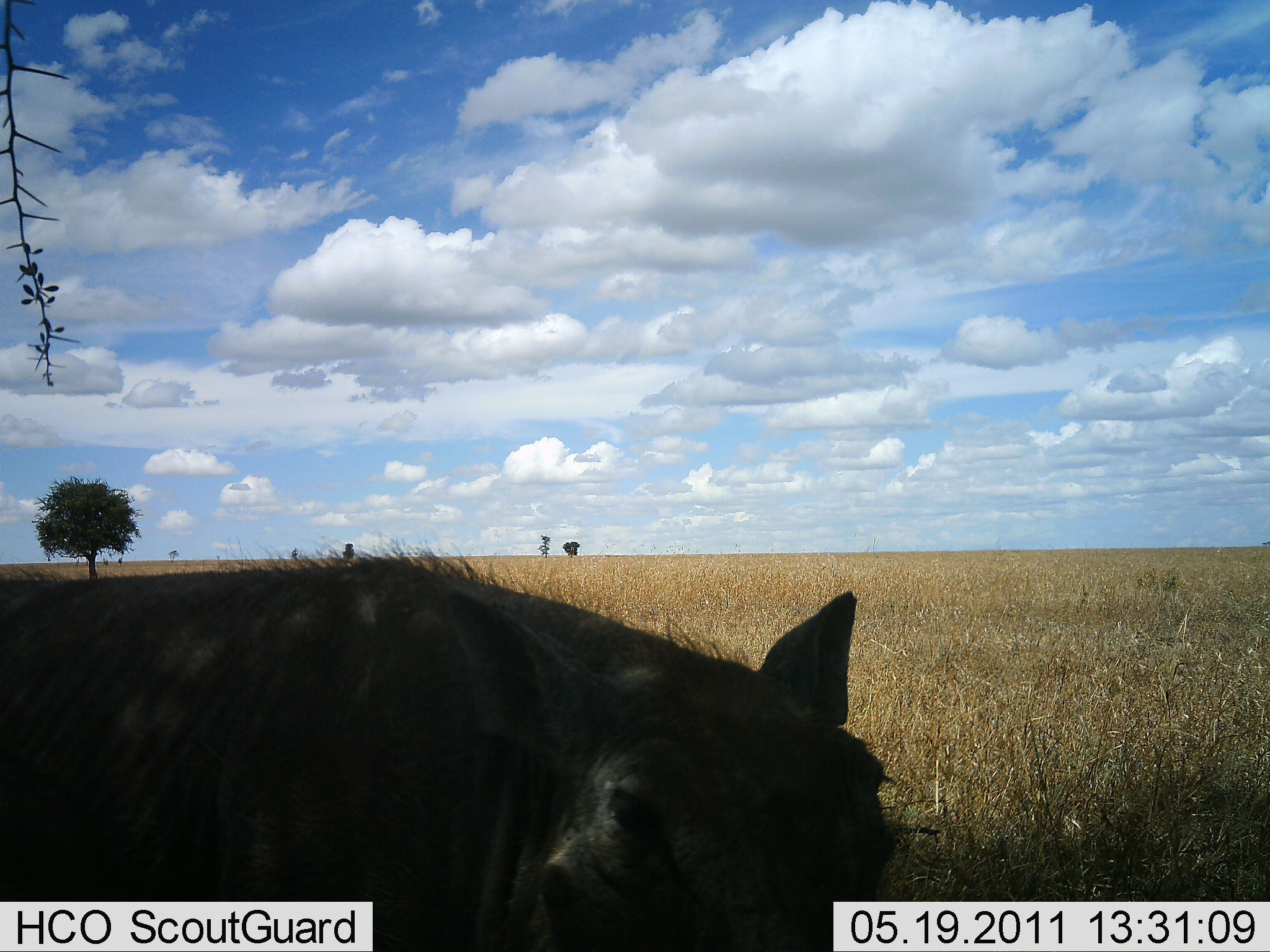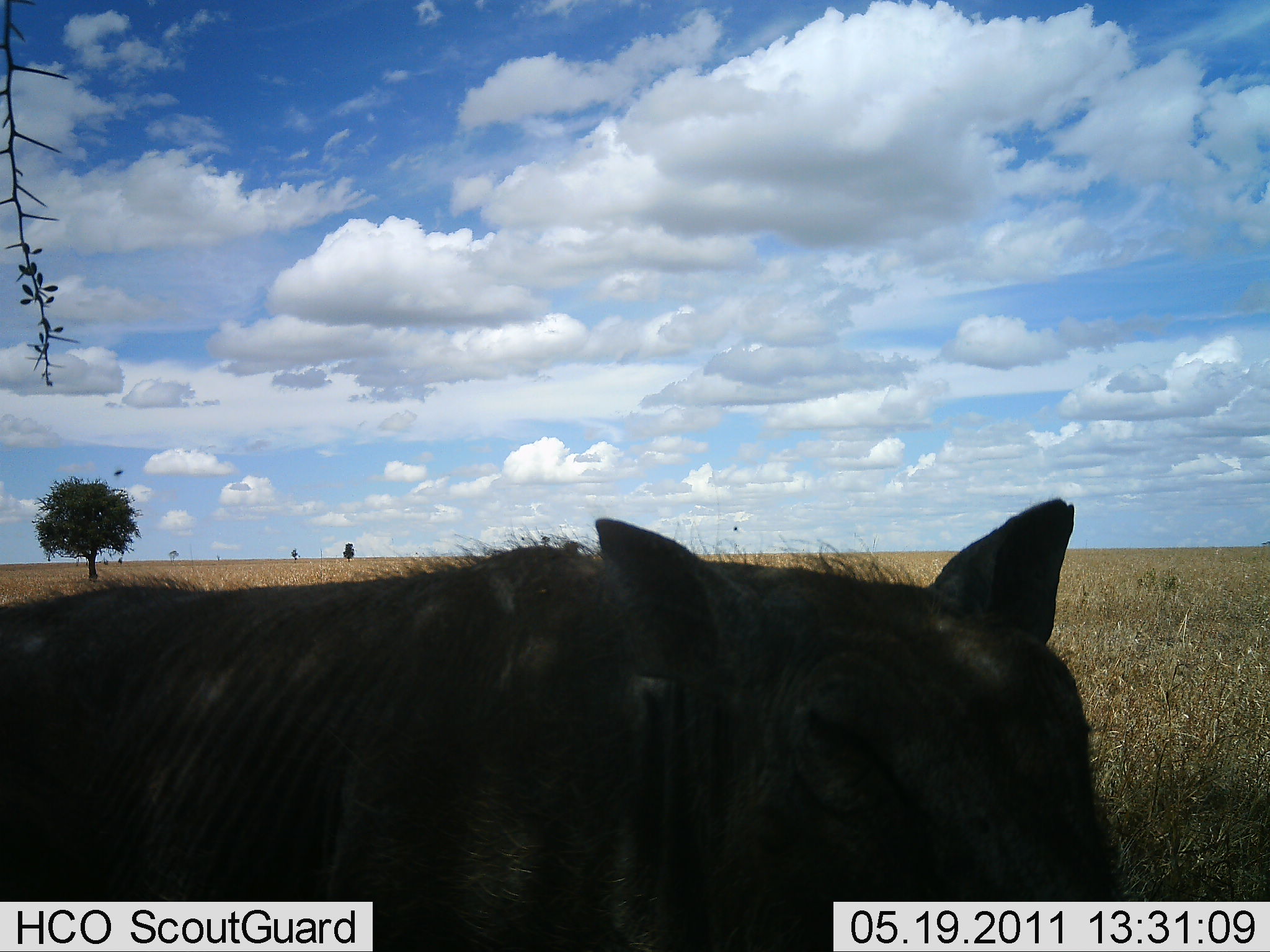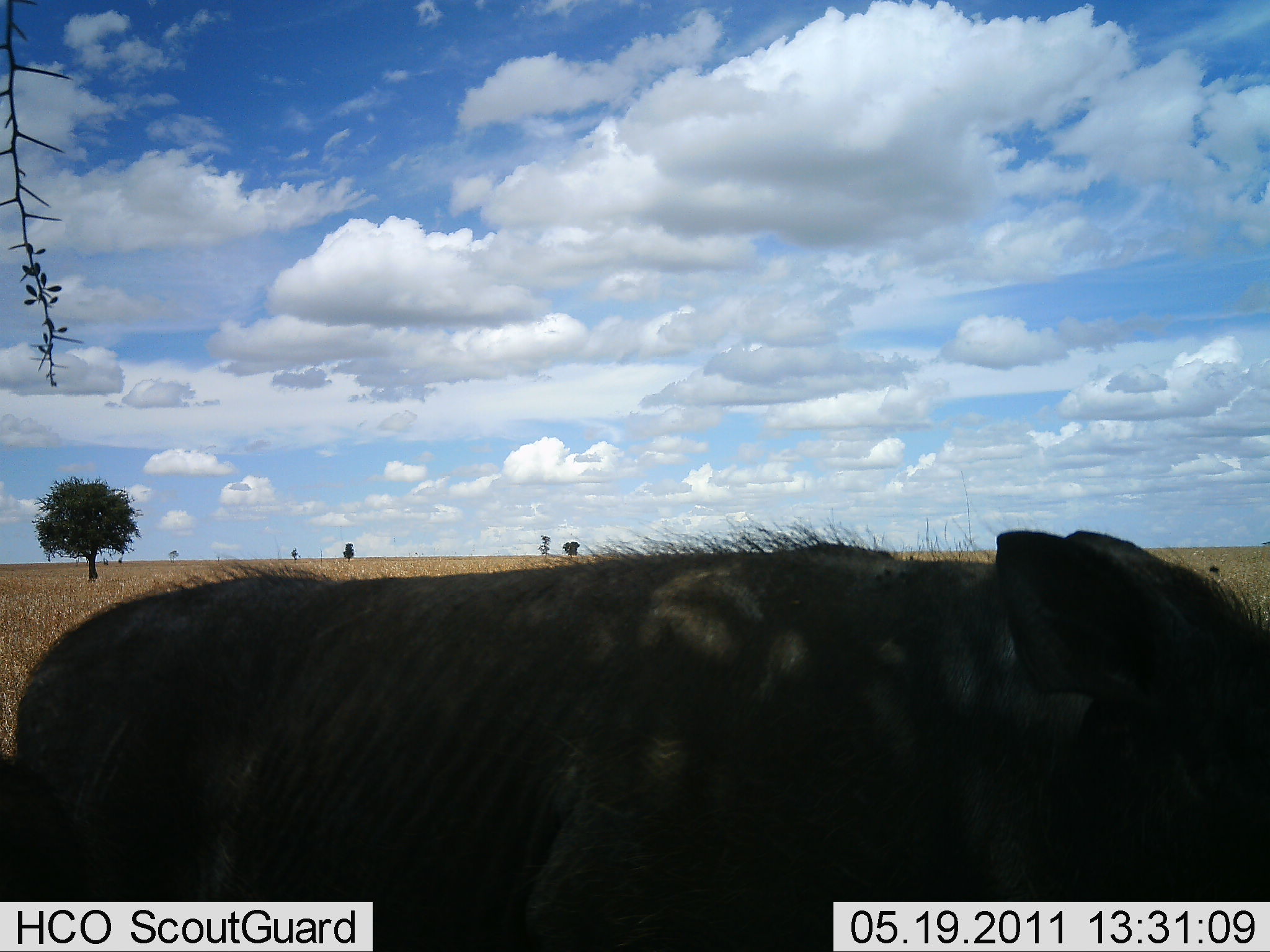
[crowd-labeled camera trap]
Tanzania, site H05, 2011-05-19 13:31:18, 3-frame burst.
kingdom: Animalia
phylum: Chordata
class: Mammalia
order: Artiodactyla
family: Suidae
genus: Phacochoerus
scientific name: Phacochoerus africanus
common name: warthog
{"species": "warthog (Phacochoerus africanus)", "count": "1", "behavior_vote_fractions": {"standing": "15%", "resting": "0%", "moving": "85%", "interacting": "0%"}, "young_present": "0%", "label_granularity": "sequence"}